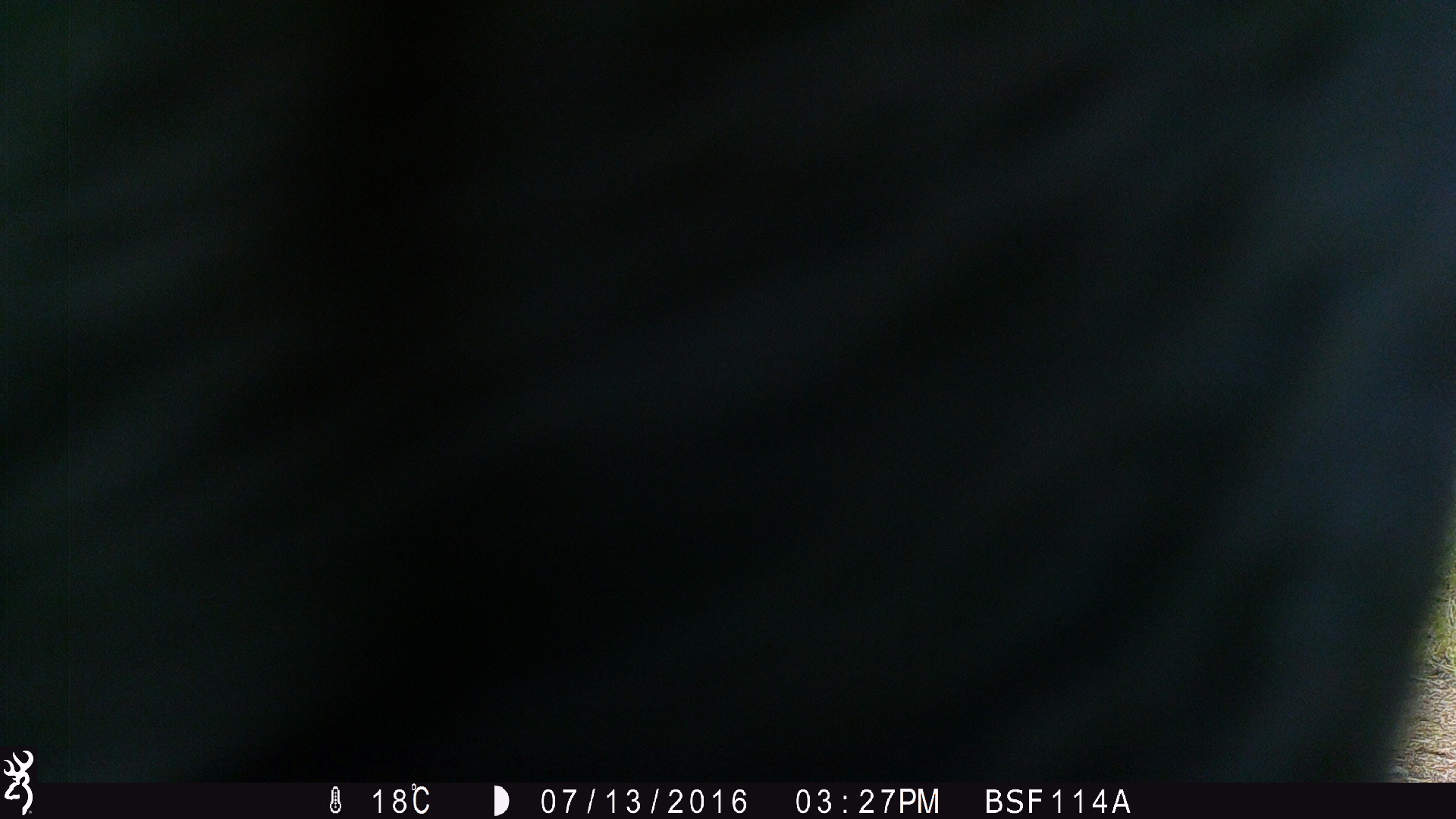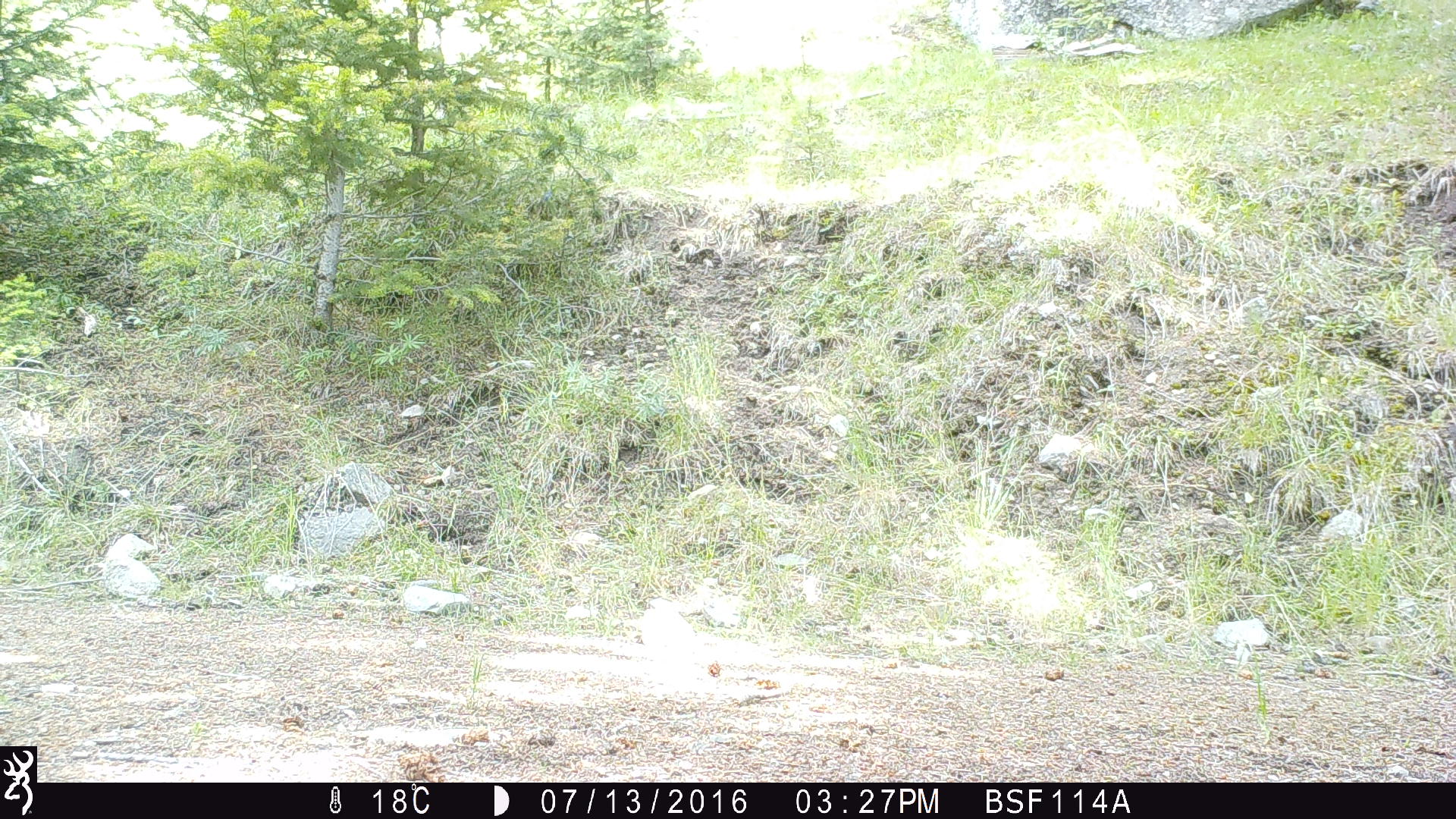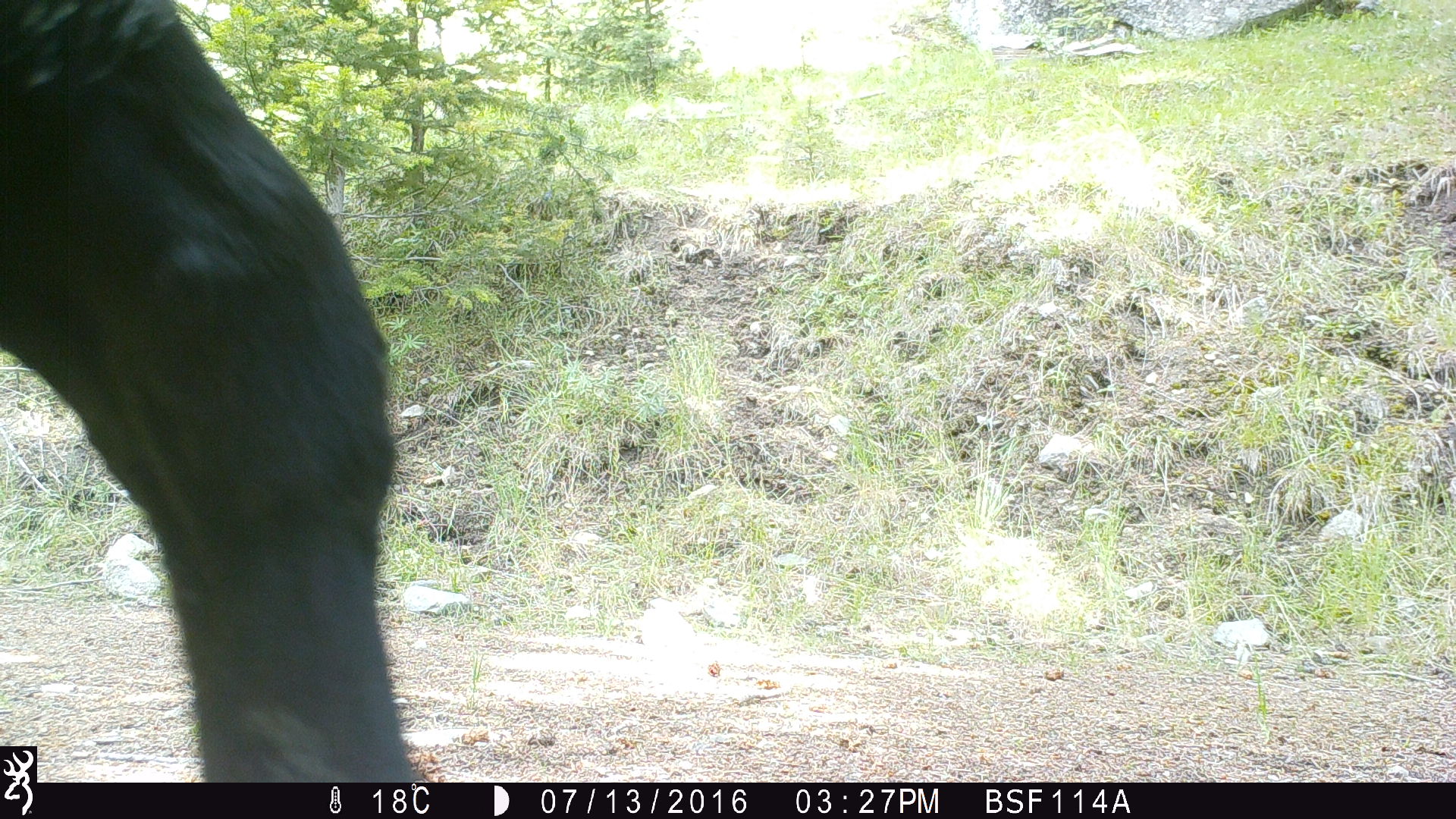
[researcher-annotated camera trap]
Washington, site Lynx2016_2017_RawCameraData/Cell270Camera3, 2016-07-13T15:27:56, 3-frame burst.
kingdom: Animalia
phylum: Chordata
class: Mammalia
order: Artiodactyla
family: Bovidae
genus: Bos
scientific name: Bos taurus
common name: domestic cattle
Domestic cattle (Bos taurus). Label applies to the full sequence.